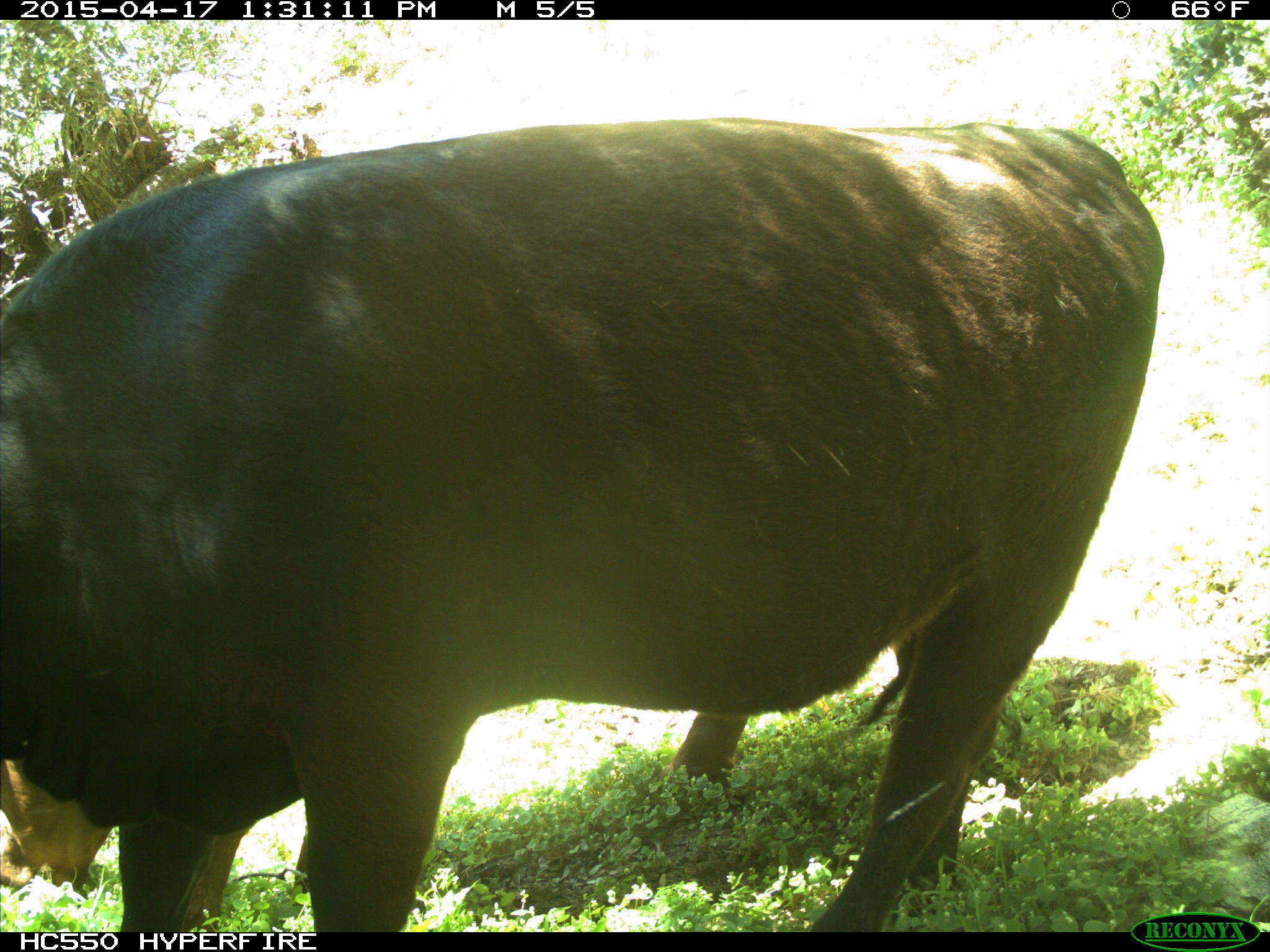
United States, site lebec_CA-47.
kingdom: Animalia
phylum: Chordata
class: Mammalia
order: Artiodactyla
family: Bovidae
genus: Bos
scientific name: Bos taurus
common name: domestic cow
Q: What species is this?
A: Bos taurus (domestic cow).